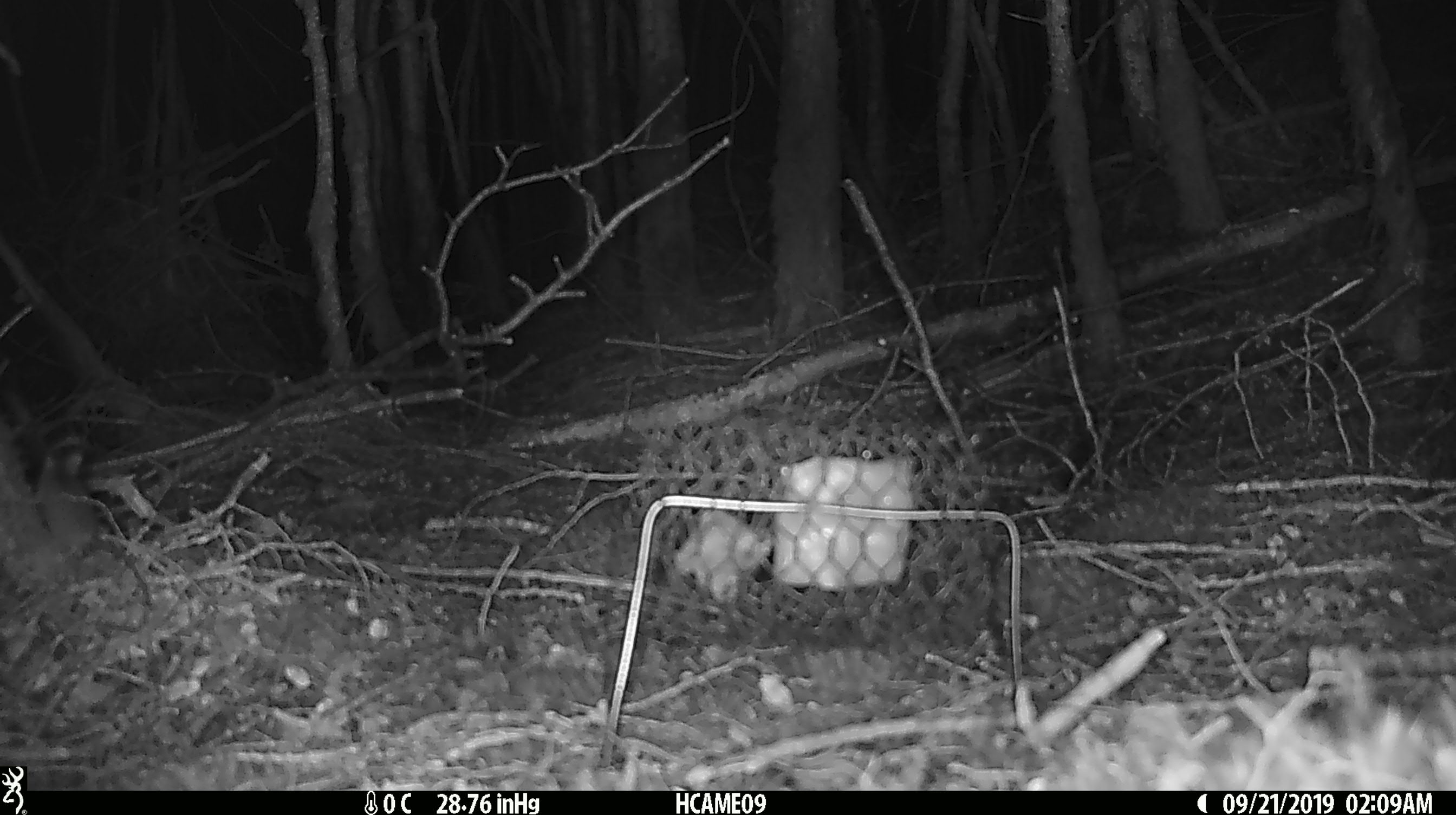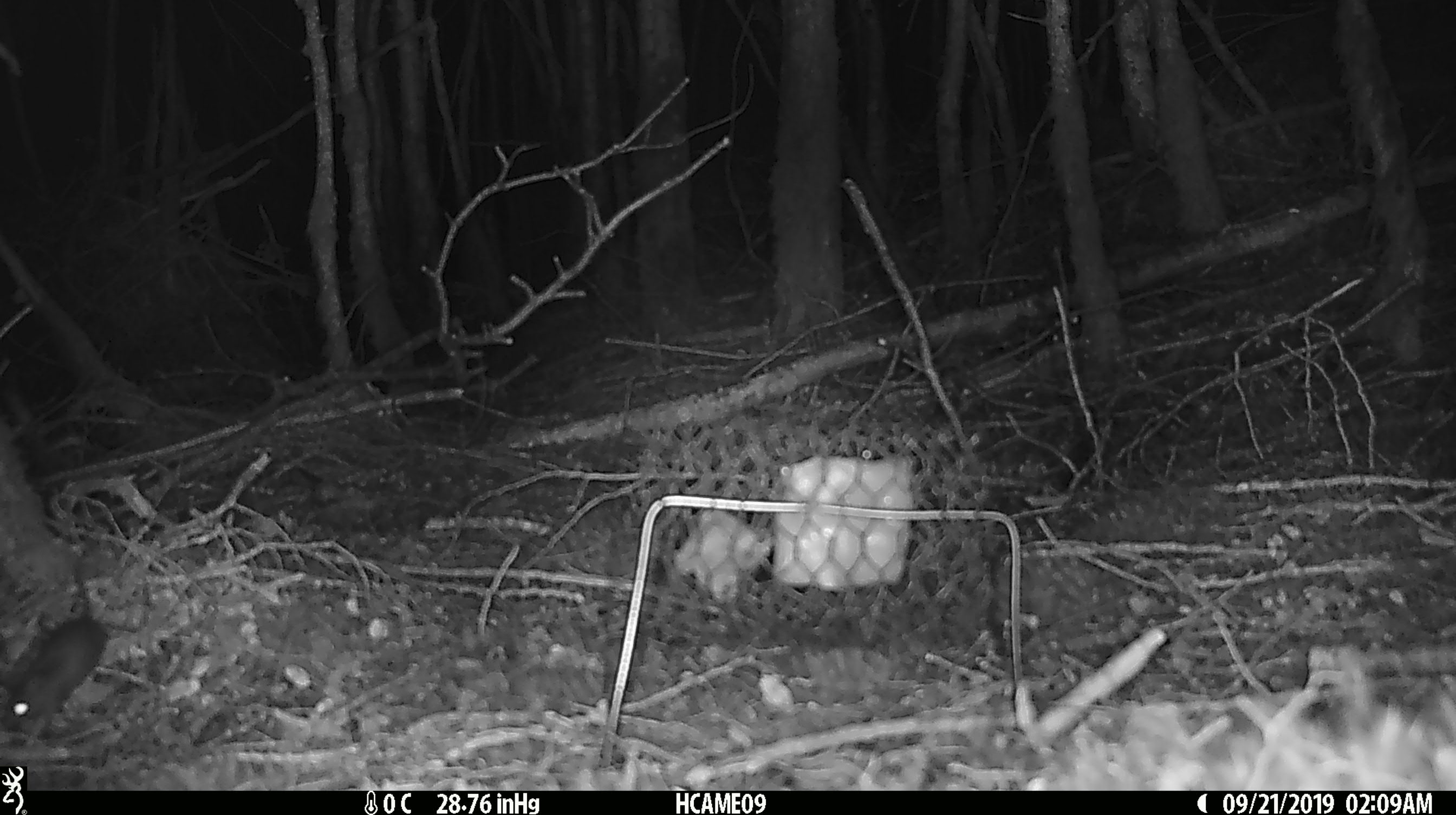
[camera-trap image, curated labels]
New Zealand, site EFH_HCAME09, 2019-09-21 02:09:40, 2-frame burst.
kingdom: Animalia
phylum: Chordata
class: Mammalia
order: Rodentia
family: Muridae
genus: Mus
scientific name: Mus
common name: mouse